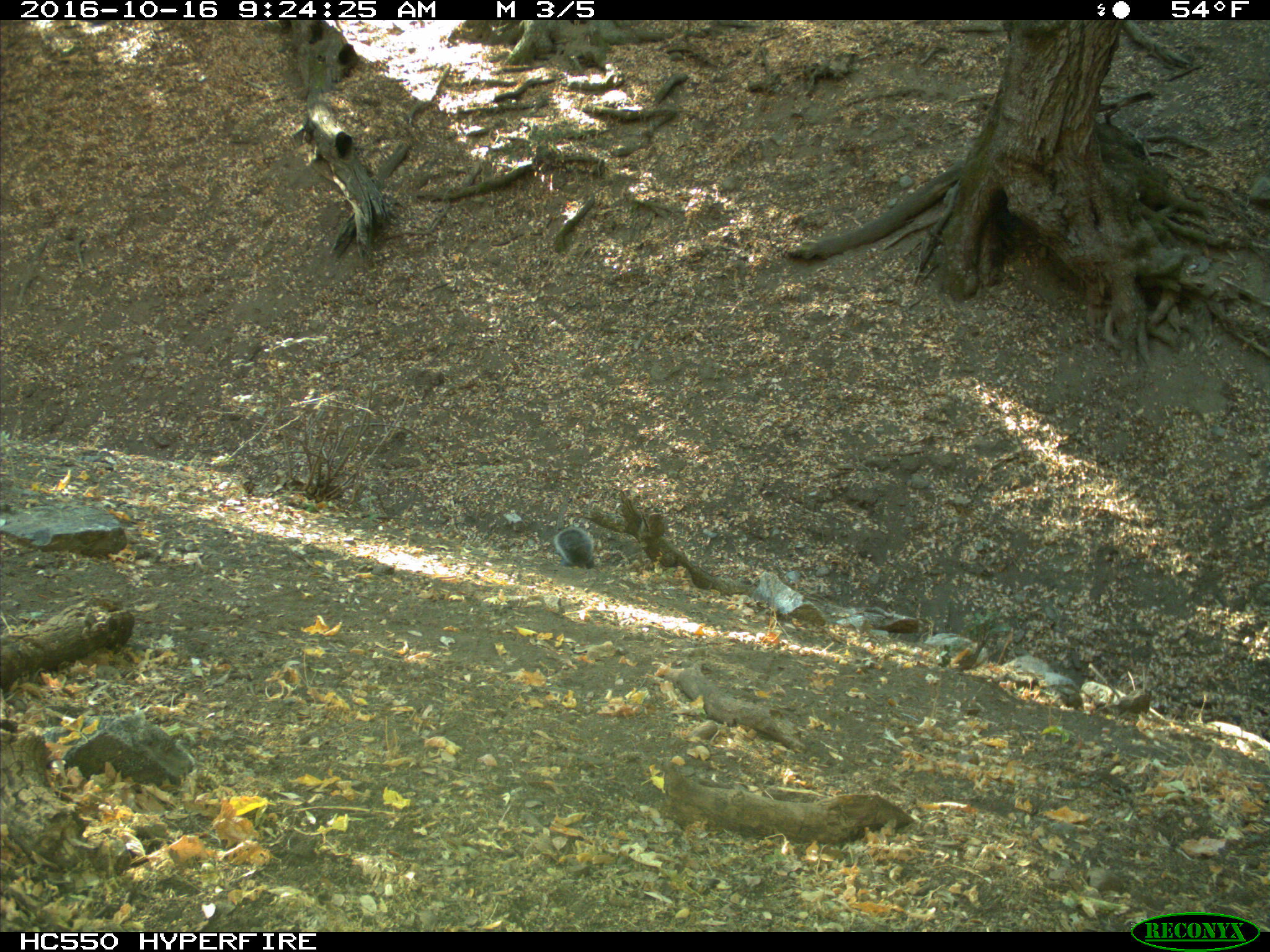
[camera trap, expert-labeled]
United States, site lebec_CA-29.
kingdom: Animalia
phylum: Chordata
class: Mammalia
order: Rodentia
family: Sciuridae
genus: Sciurus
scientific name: Sciurus carolinensis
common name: eastern gray squirrel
Sciurus carolinensis (eastern gray squirrel).